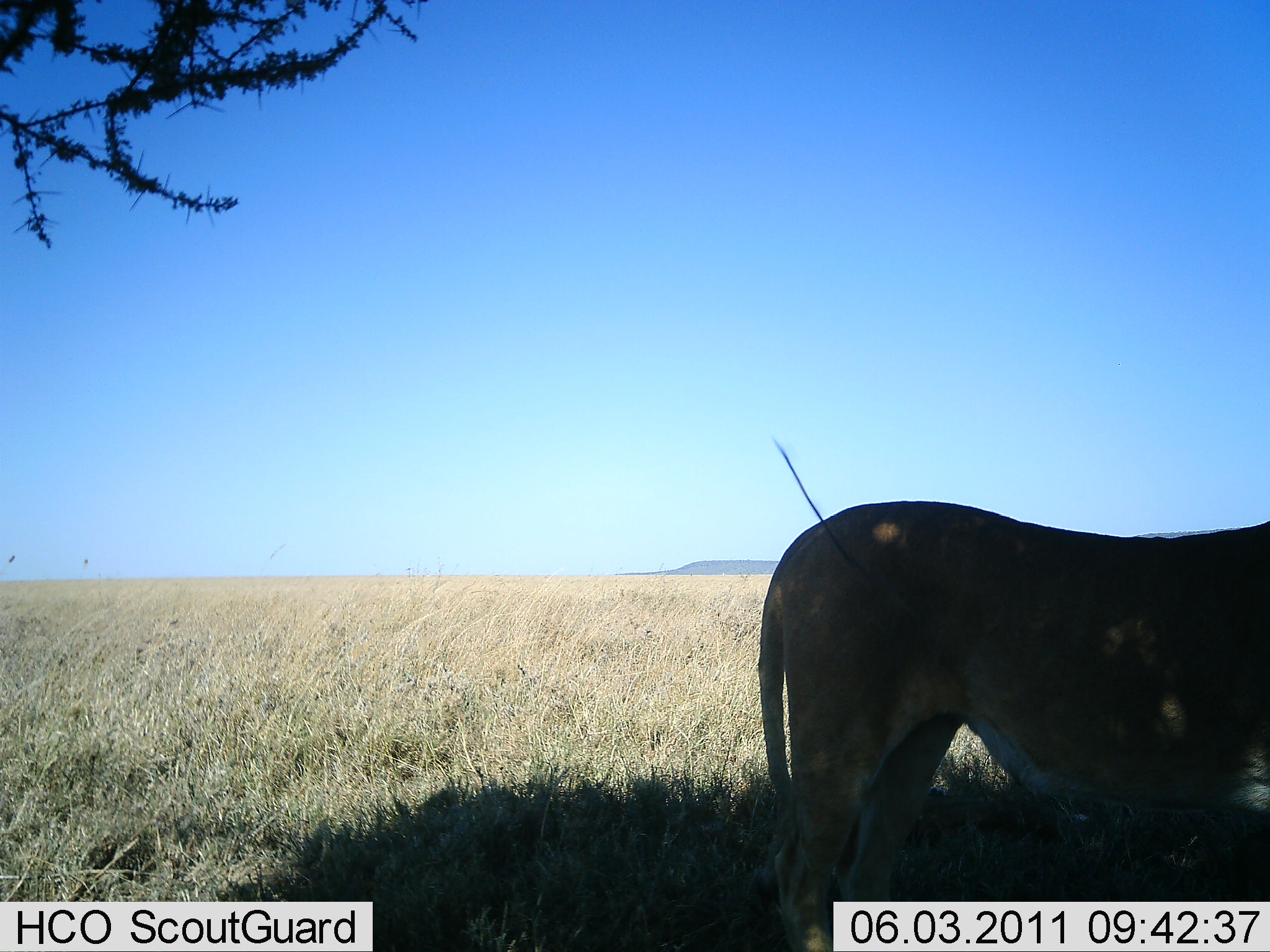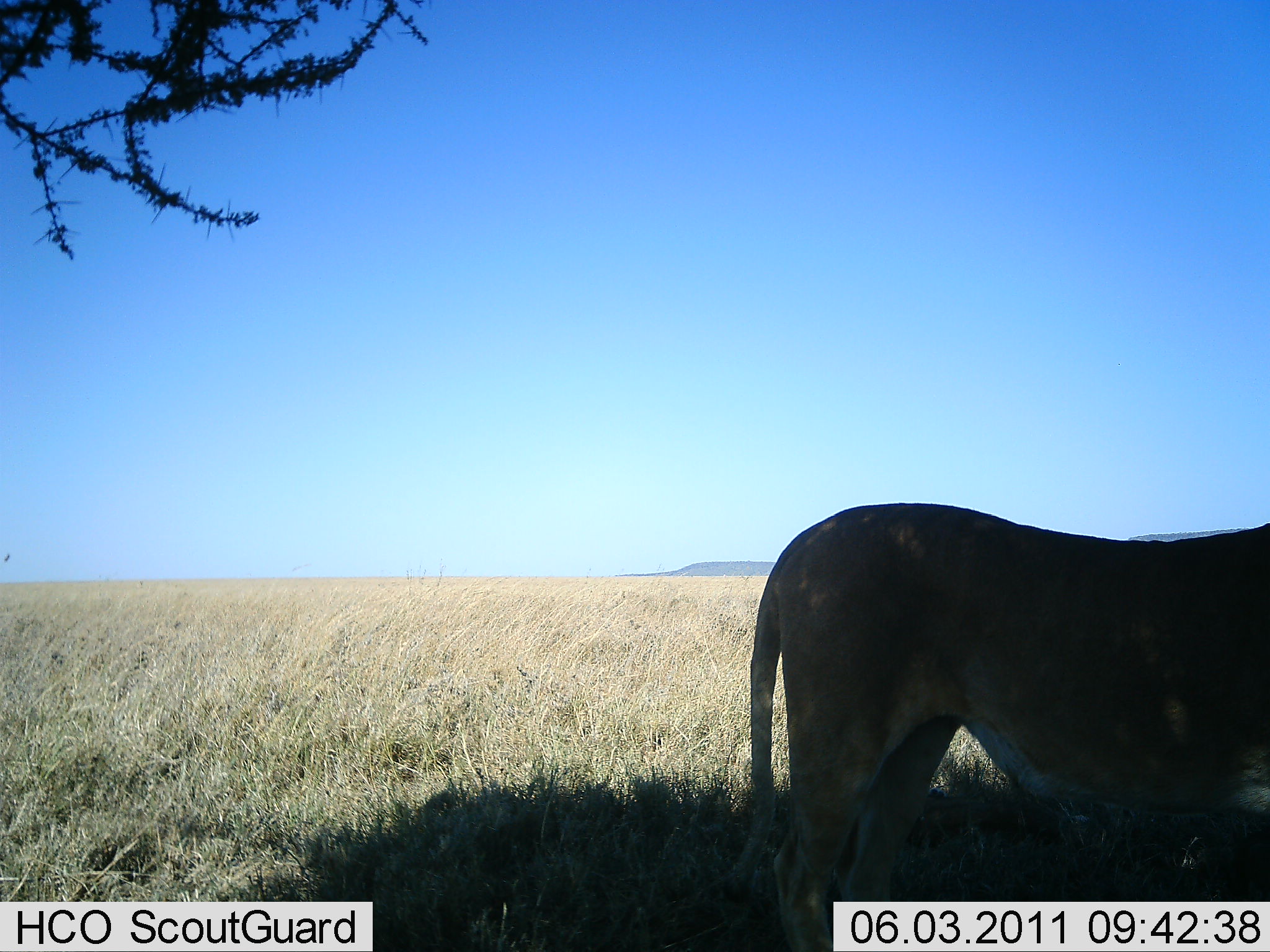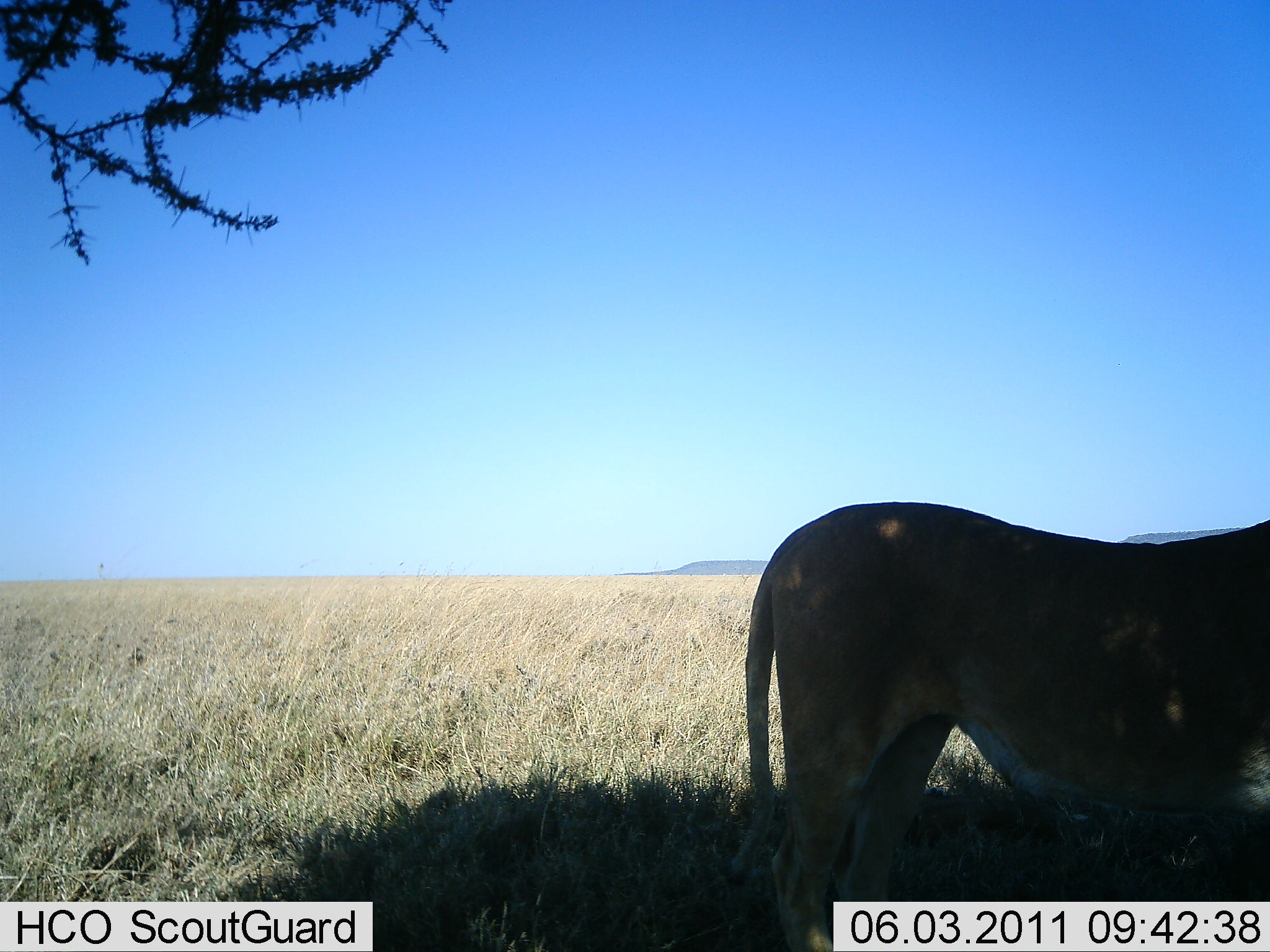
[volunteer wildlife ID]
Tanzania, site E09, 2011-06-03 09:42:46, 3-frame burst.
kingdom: Animalia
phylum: Chordata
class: Mammalia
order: Carnivora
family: Felidae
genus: Panthera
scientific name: Panthera leo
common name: lion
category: lionfemale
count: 1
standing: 100%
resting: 0%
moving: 0%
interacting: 0%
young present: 0%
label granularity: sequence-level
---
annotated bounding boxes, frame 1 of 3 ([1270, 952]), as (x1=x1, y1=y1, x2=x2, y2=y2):
animal: (x1=754, y1=502, x2=1270, y2=952)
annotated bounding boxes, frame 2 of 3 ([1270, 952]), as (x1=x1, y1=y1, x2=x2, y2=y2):
animal: (x1=746, y1=500, x2=1270, y2=950)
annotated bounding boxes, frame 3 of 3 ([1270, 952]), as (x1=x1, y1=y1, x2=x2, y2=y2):
animal: (x1=737, y1=500, x2=1270, y2=952)